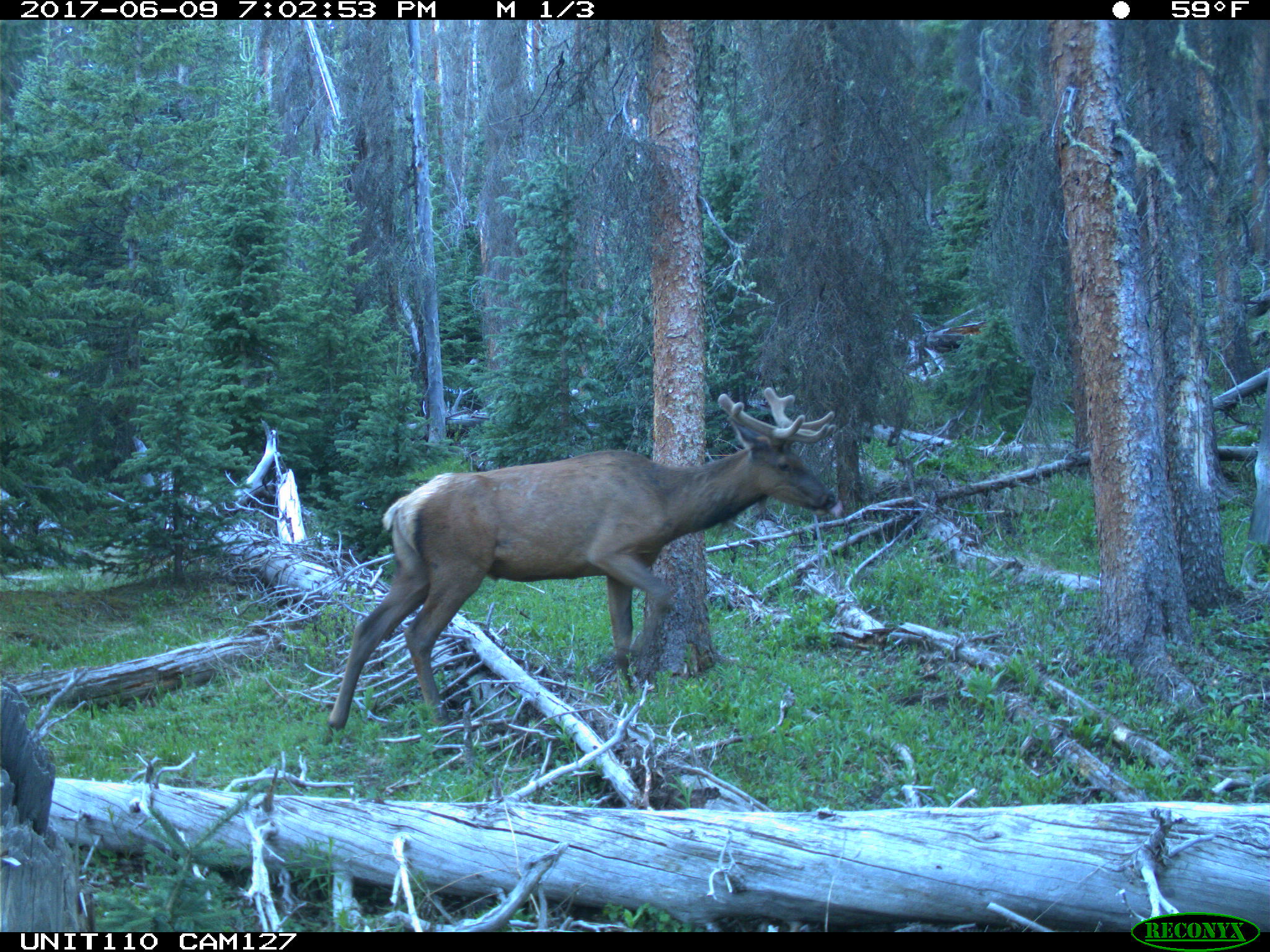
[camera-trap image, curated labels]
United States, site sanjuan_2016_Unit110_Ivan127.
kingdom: Animalia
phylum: Chordata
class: Mammalia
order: Artiodactyla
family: Cervidae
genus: Cervus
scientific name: Cervus elaphus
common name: red deer